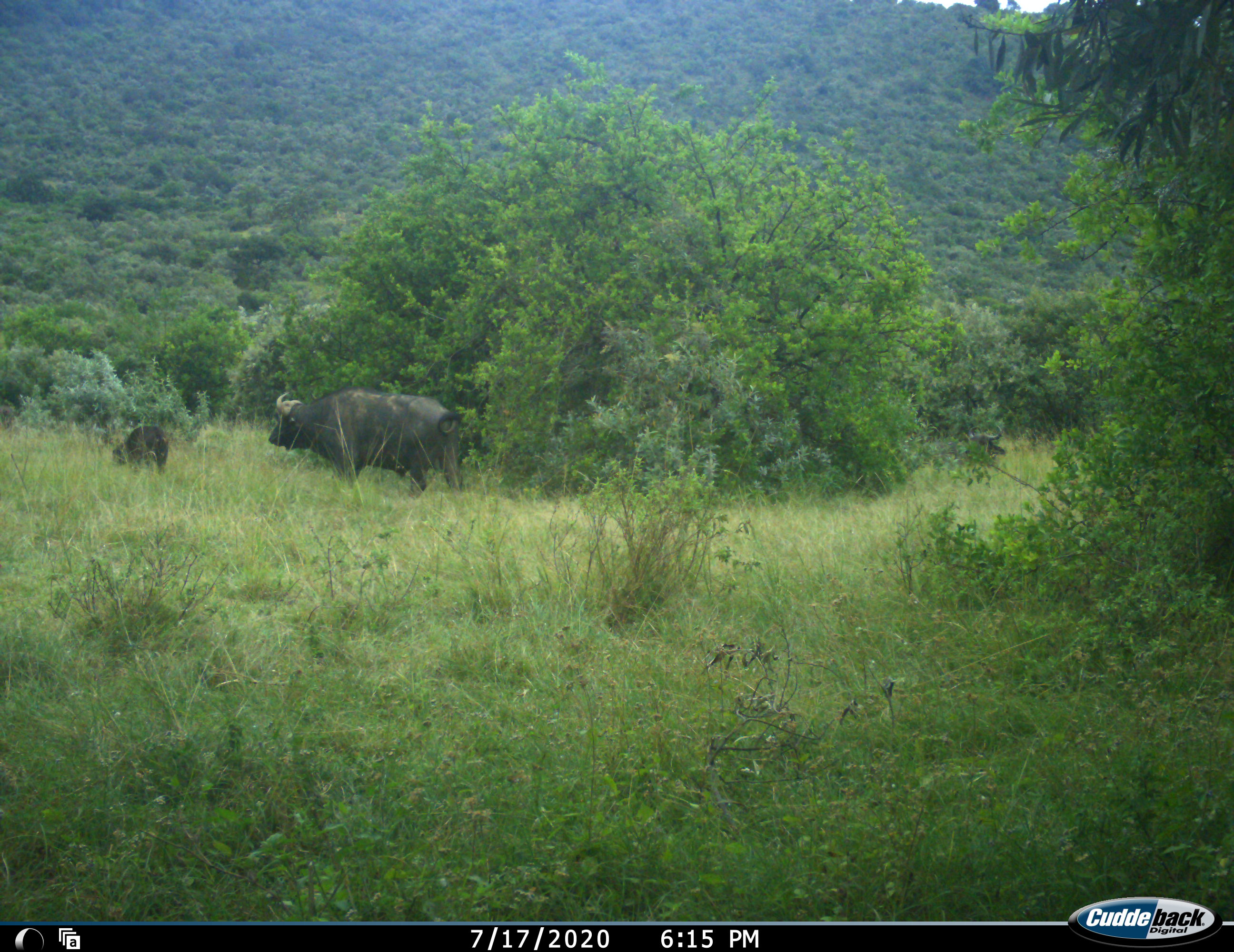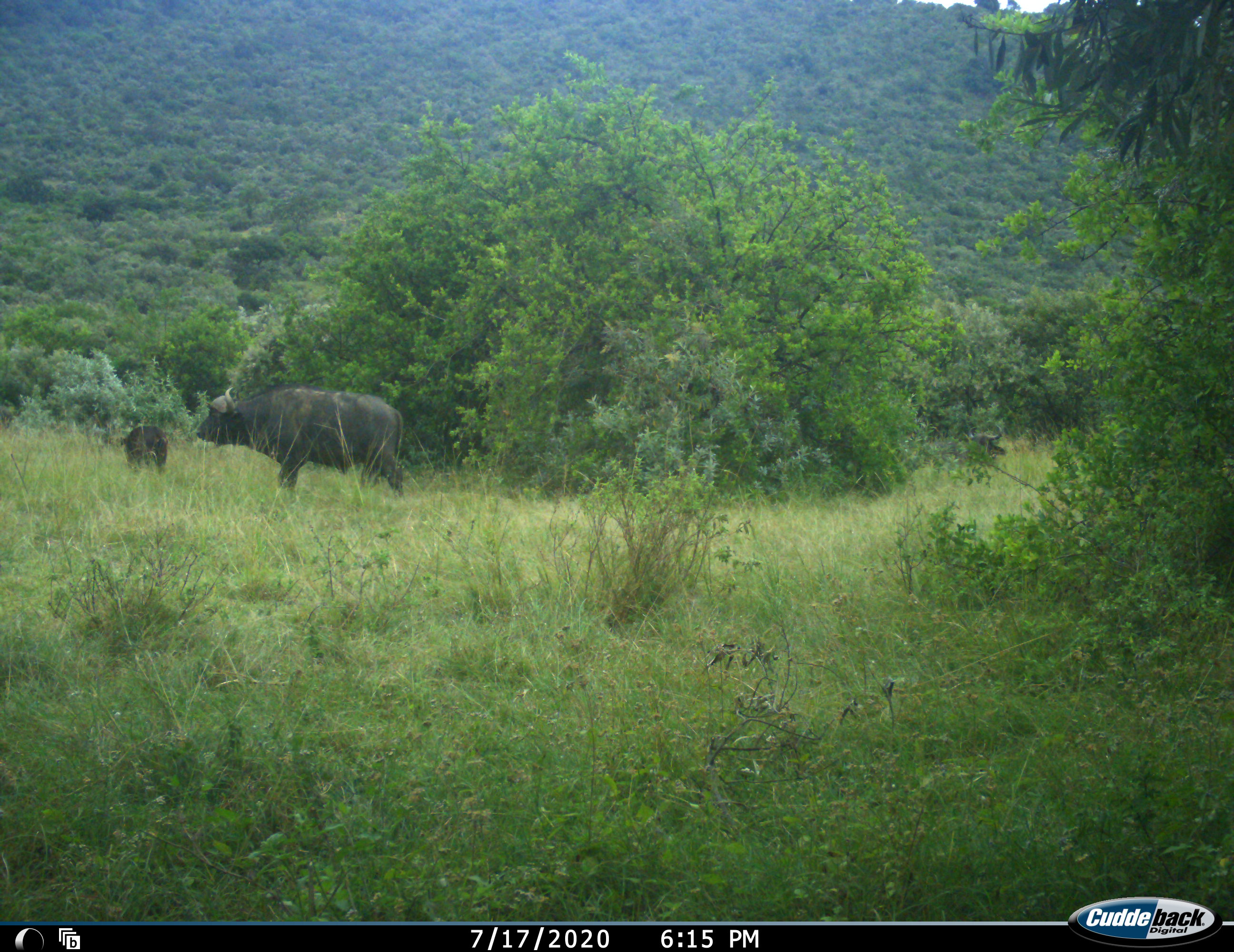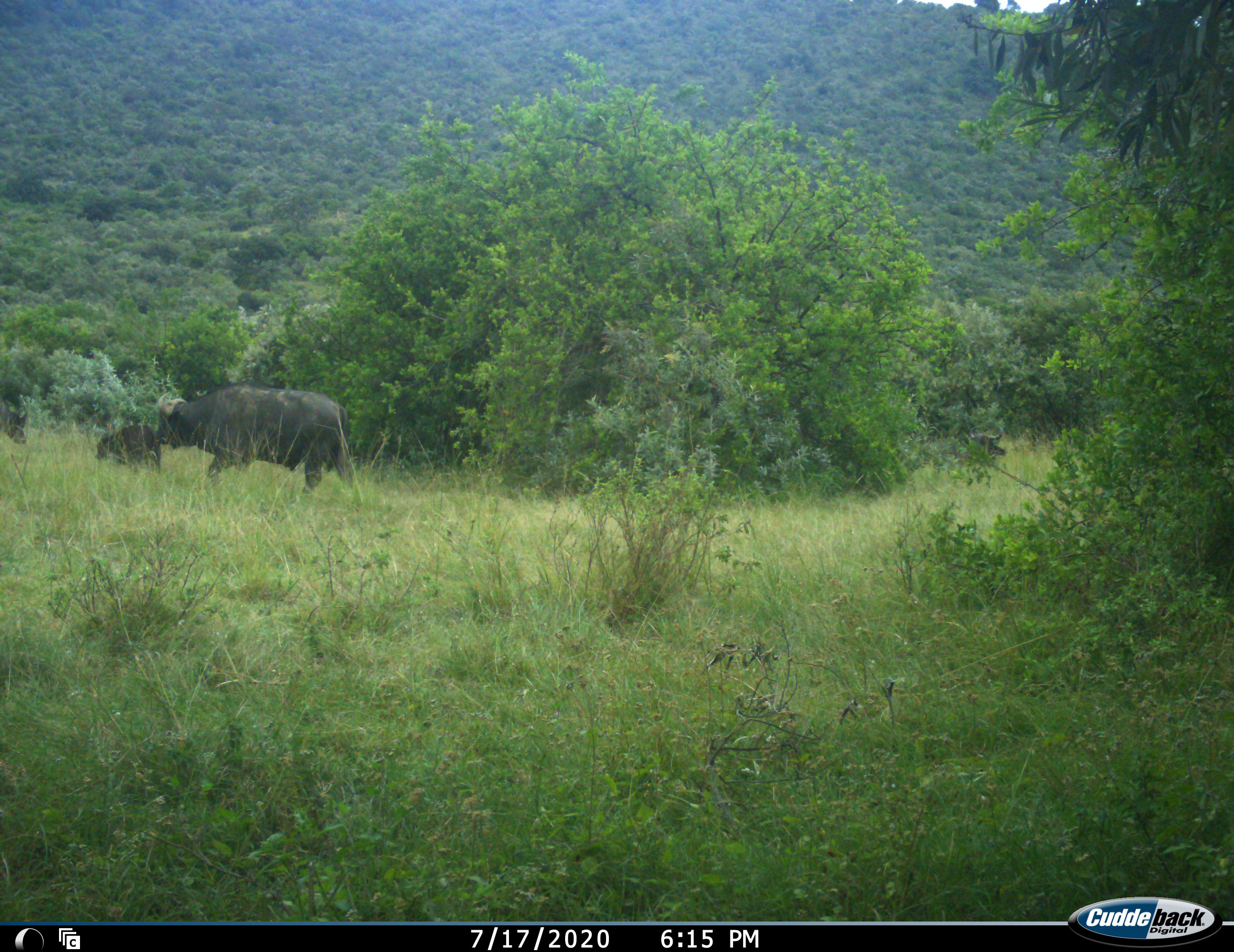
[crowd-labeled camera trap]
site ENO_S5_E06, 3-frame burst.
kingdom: Animalia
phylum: Chordata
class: Mammalia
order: Artiodactyla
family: Bovidae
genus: Syncerus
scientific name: Syncerus caffer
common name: african buffalo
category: buffalo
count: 3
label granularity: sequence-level